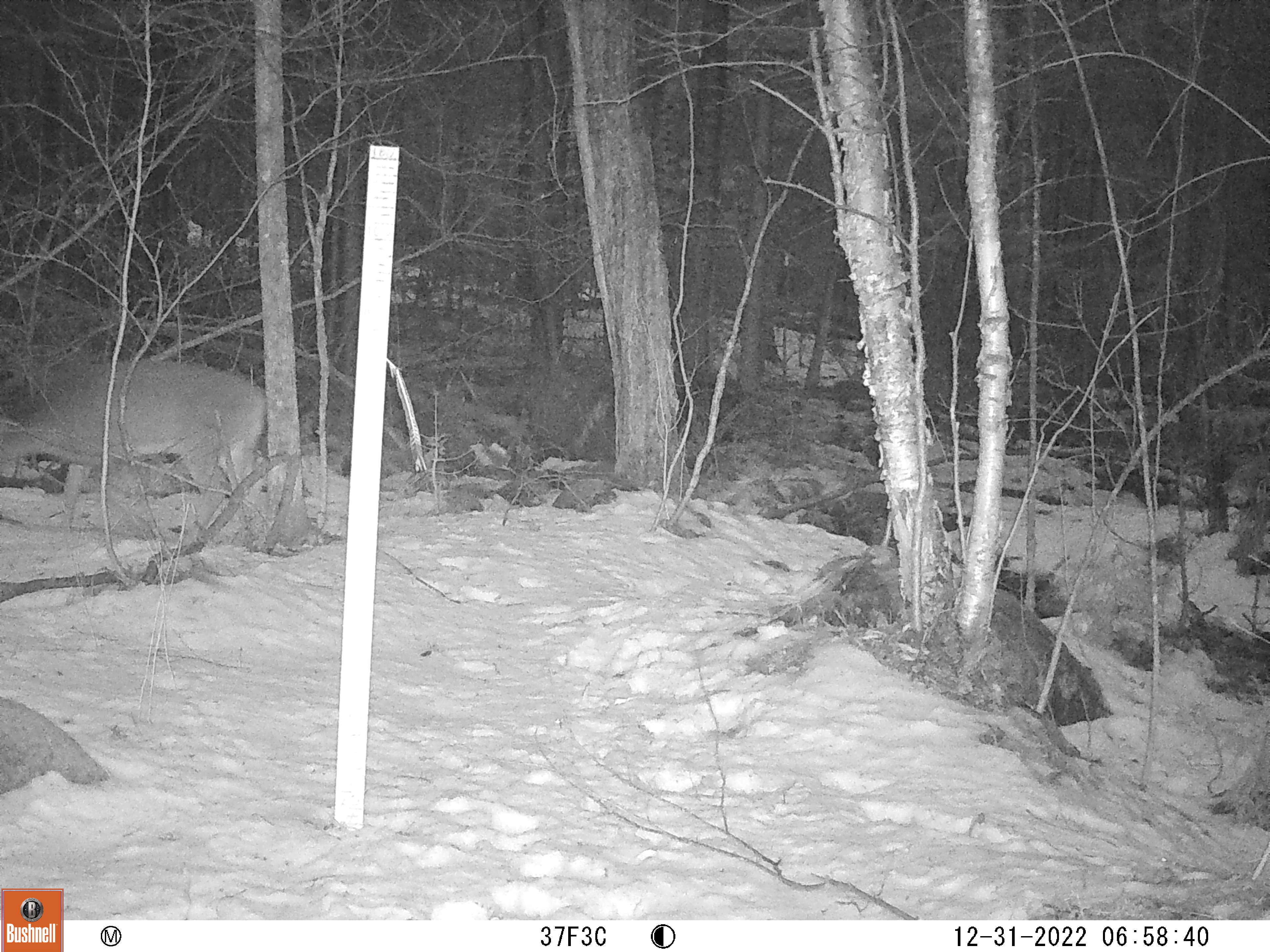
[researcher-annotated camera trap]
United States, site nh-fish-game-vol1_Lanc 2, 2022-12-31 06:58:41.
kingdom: Animalia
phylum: Chordata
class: Mammalia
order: Artiodactyla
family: Cervidae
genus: Odocoileus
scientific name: Odocoileus virginianus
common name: white-tailed deer